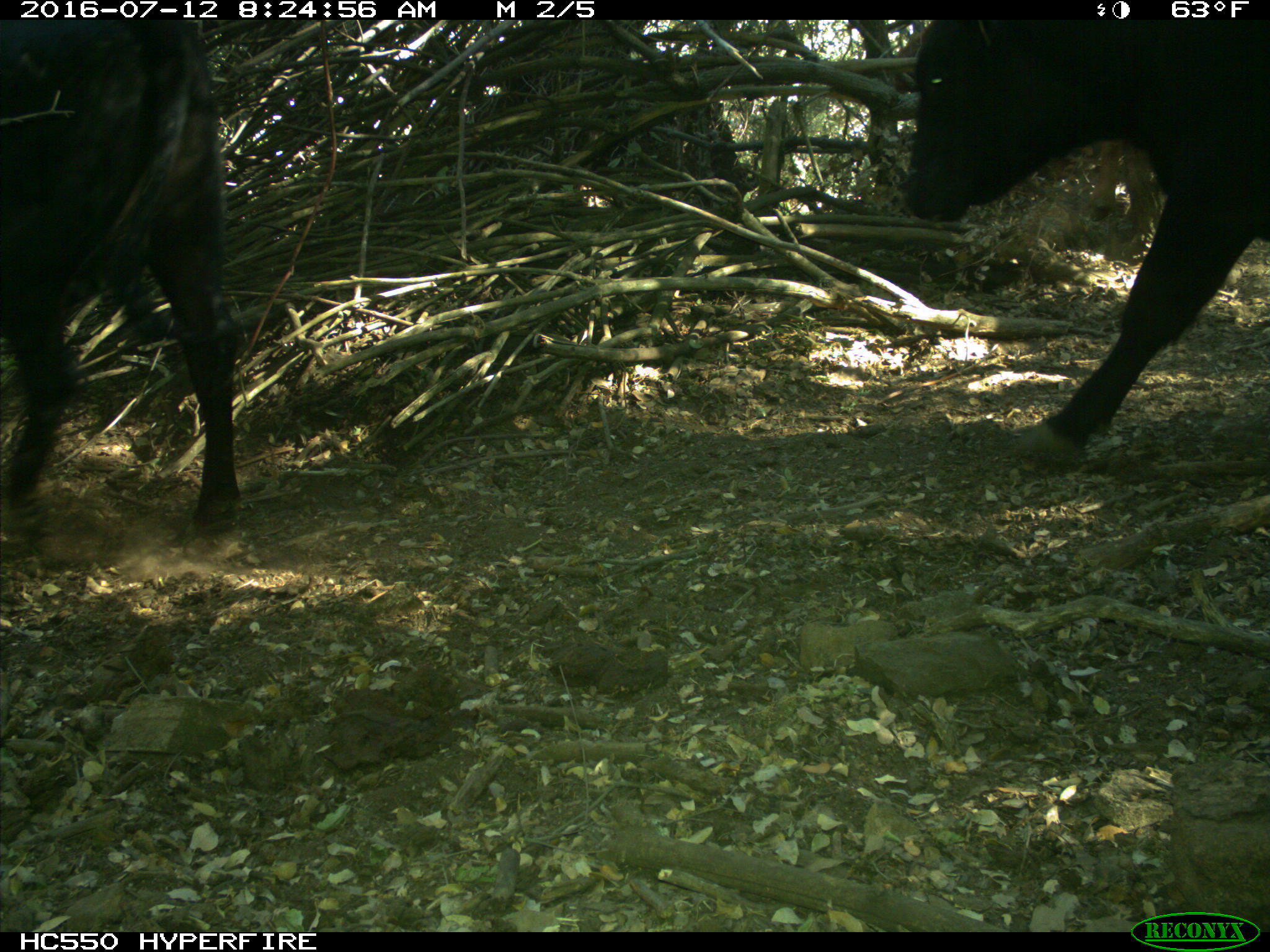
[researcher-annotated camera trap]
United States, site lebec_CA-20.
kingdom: Animalia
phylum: Chordata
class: Mammalia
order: Artiodactyla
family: Bovidae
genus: Bos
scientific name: Bos taurus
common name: domestic cow